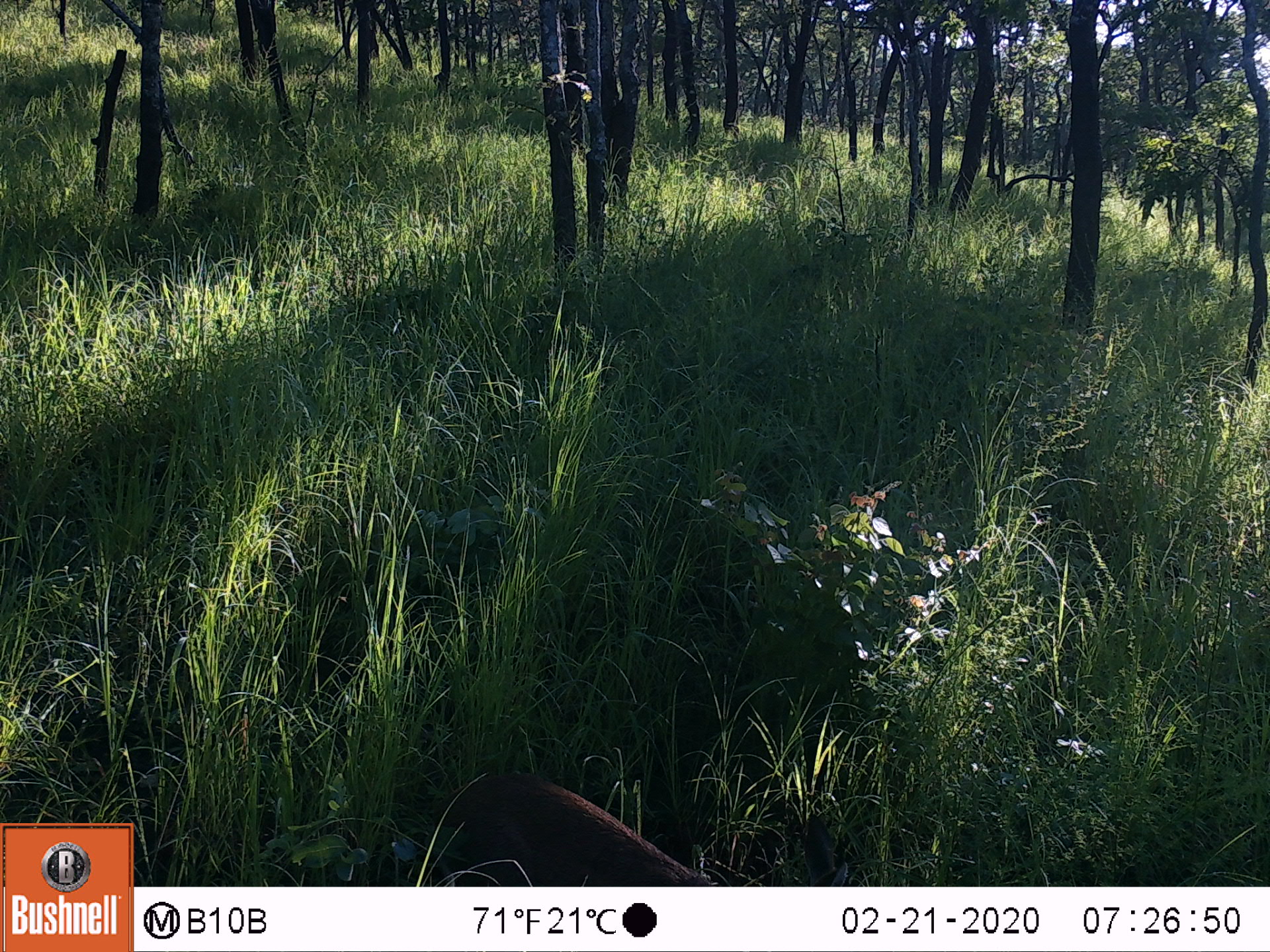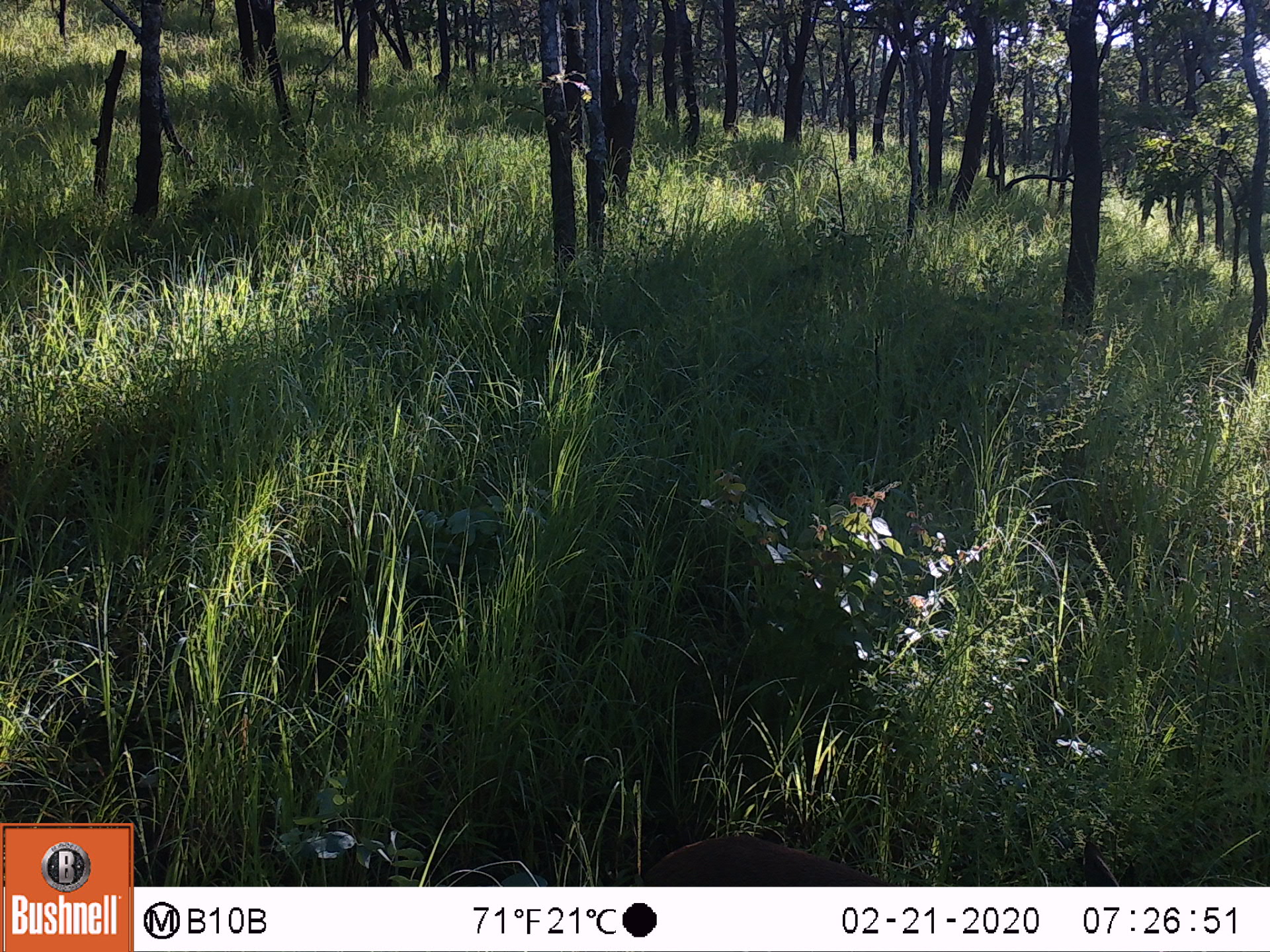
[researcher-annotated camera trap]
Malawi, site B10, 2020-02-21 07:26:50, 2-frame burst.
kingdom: Animalia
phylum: Chordata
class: Mammalia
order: Artiodactyla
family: Bovidae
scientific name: Antilopinae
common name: small antelope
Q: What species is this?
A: Small antelope (Antilopinae).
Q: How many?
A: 1.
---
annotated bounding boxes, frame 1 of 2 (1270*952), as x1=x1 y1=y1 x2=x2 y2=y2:
small antelope: x1=433 y1=769 x2=706 y2=882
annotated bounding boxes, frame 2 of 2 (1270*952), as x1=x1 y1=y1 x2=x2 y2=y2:
small antelope: x1=639 y1=828 x2=889 y2=885